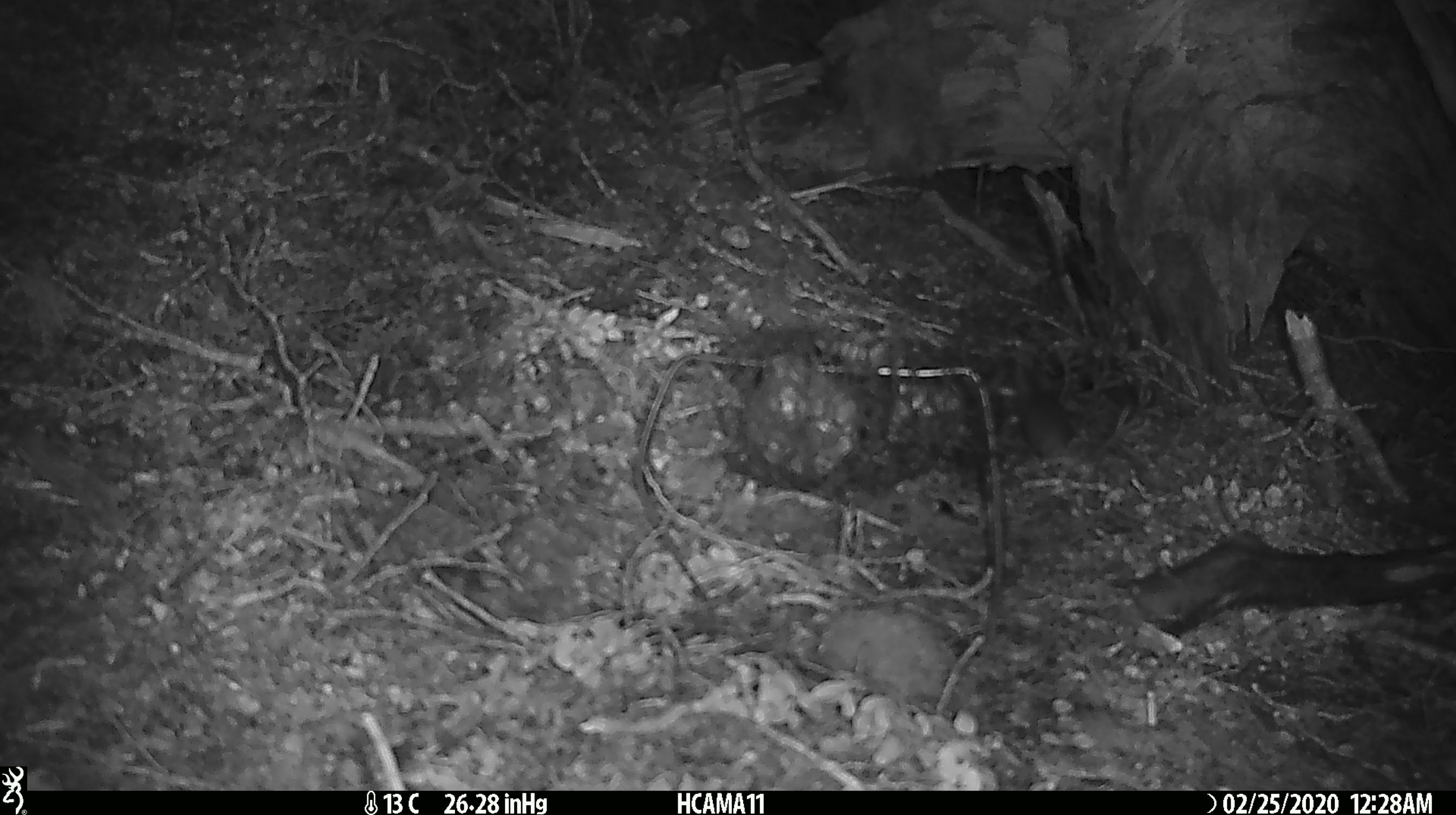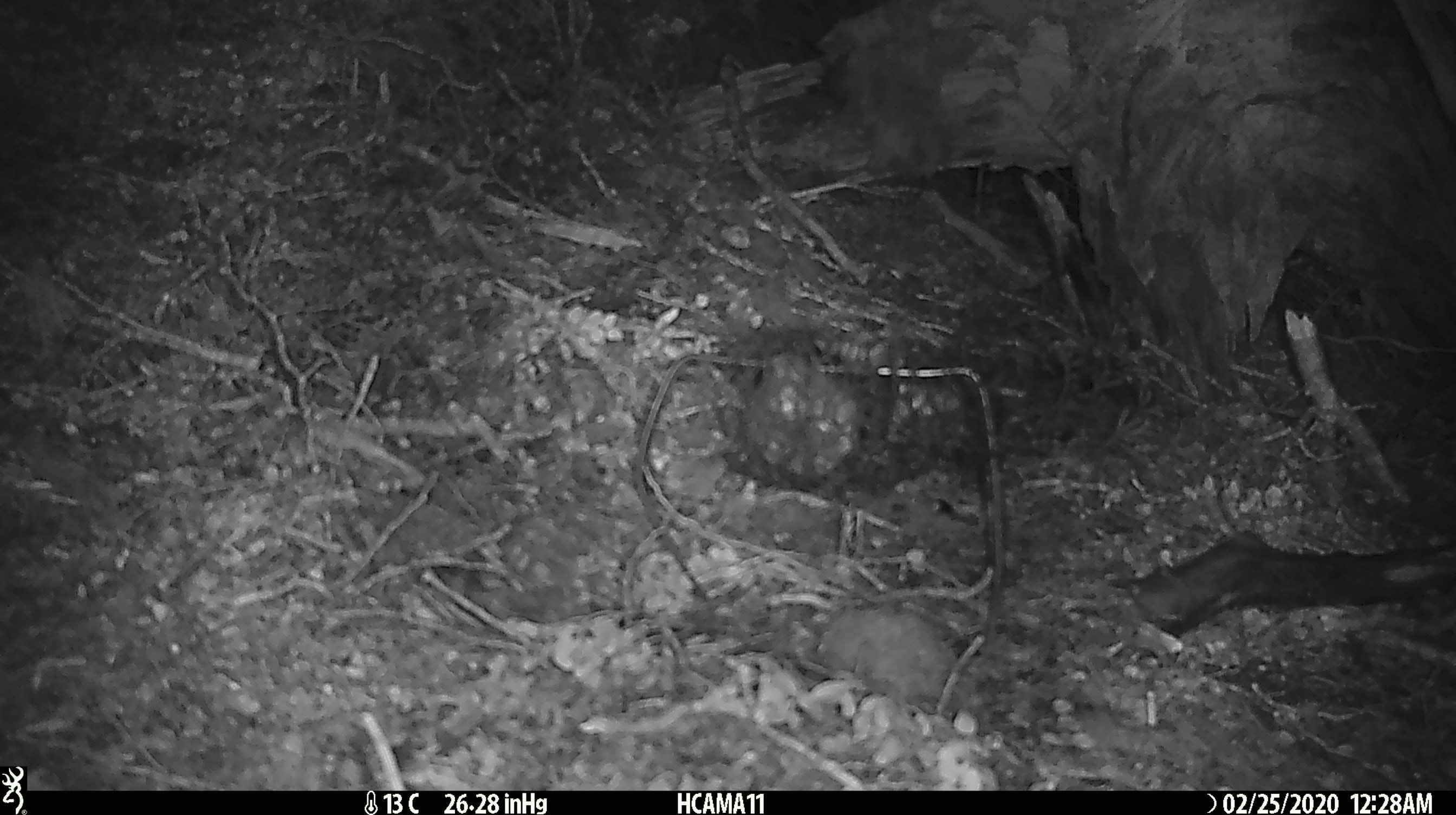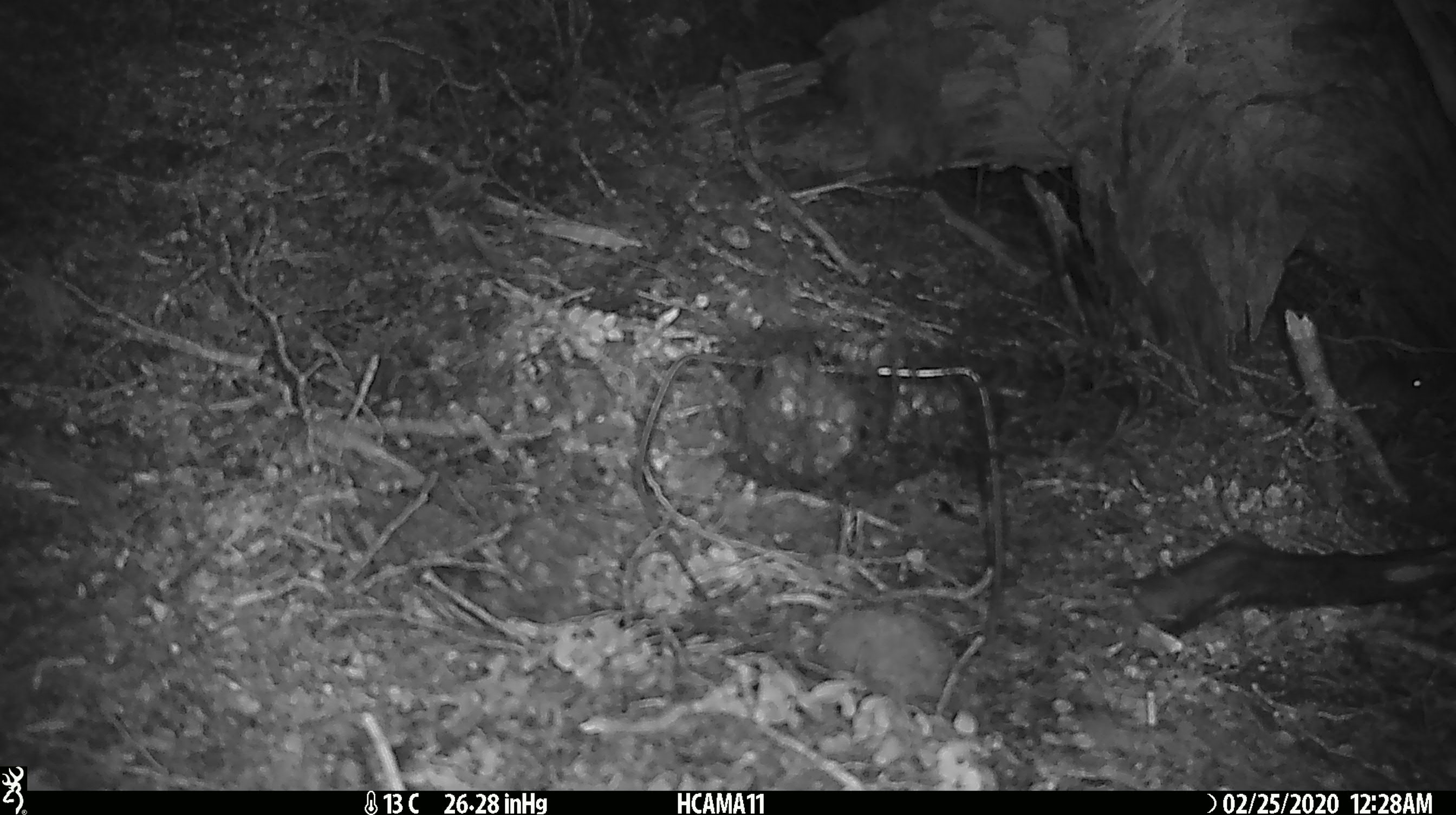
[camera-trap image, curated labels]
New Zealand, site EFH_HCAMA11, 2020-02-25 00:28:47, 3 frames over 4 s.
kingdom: Animalia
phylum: Chordata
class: Mammalia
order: Rodentia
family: Muridae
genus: Mus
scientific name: Mus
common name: mouse